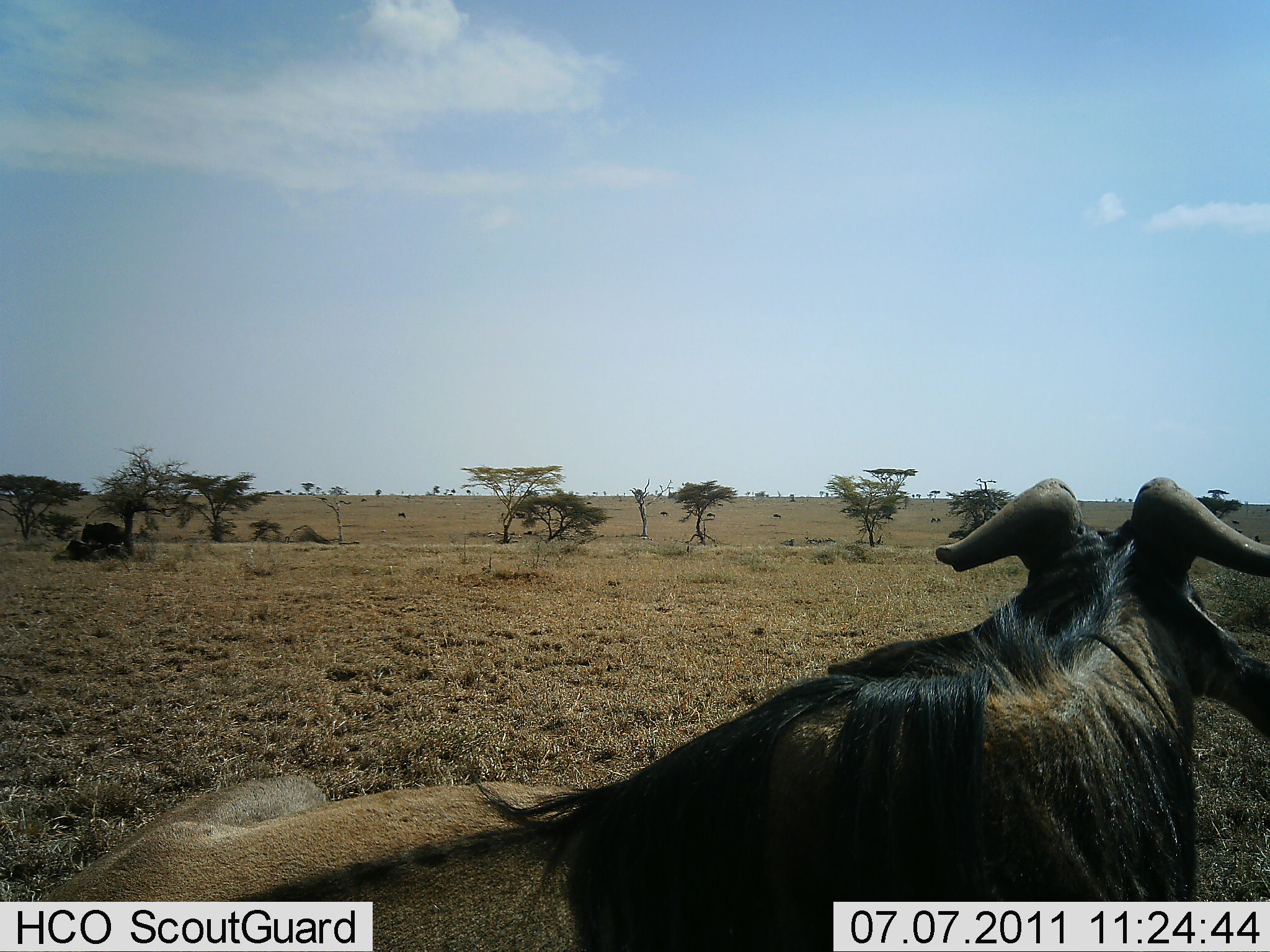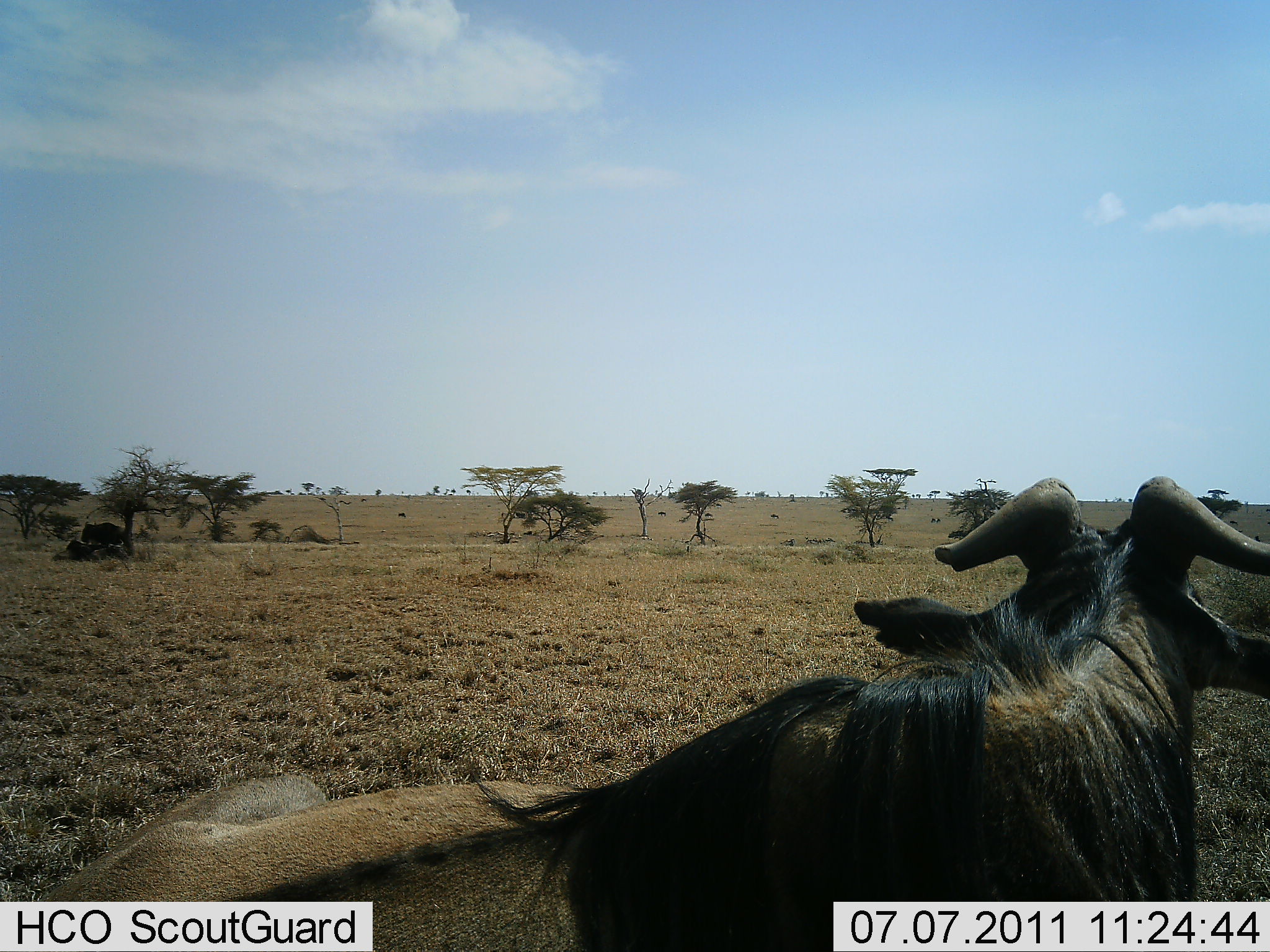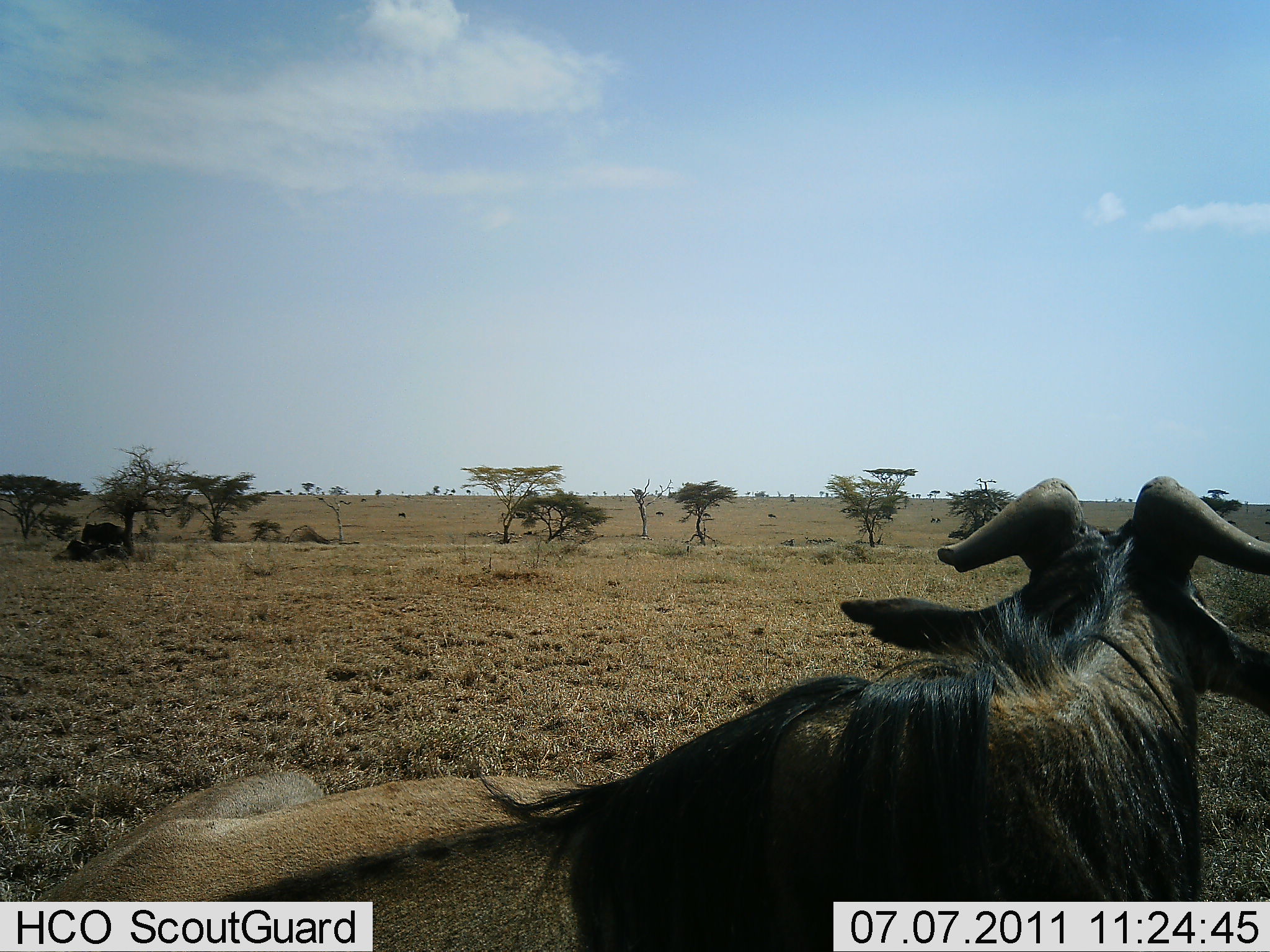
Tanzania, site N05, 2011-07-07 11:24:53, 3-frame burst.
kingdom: Animalia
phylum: Chordata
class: Mammalia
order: Artiodactyla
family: Bovidae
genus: Connochaetes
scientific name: Connochaetes taurinus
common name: blue wildebeest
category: wildebeest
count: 1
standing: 40%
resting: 80%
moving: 10%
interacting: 0%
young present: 0%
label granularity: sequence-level